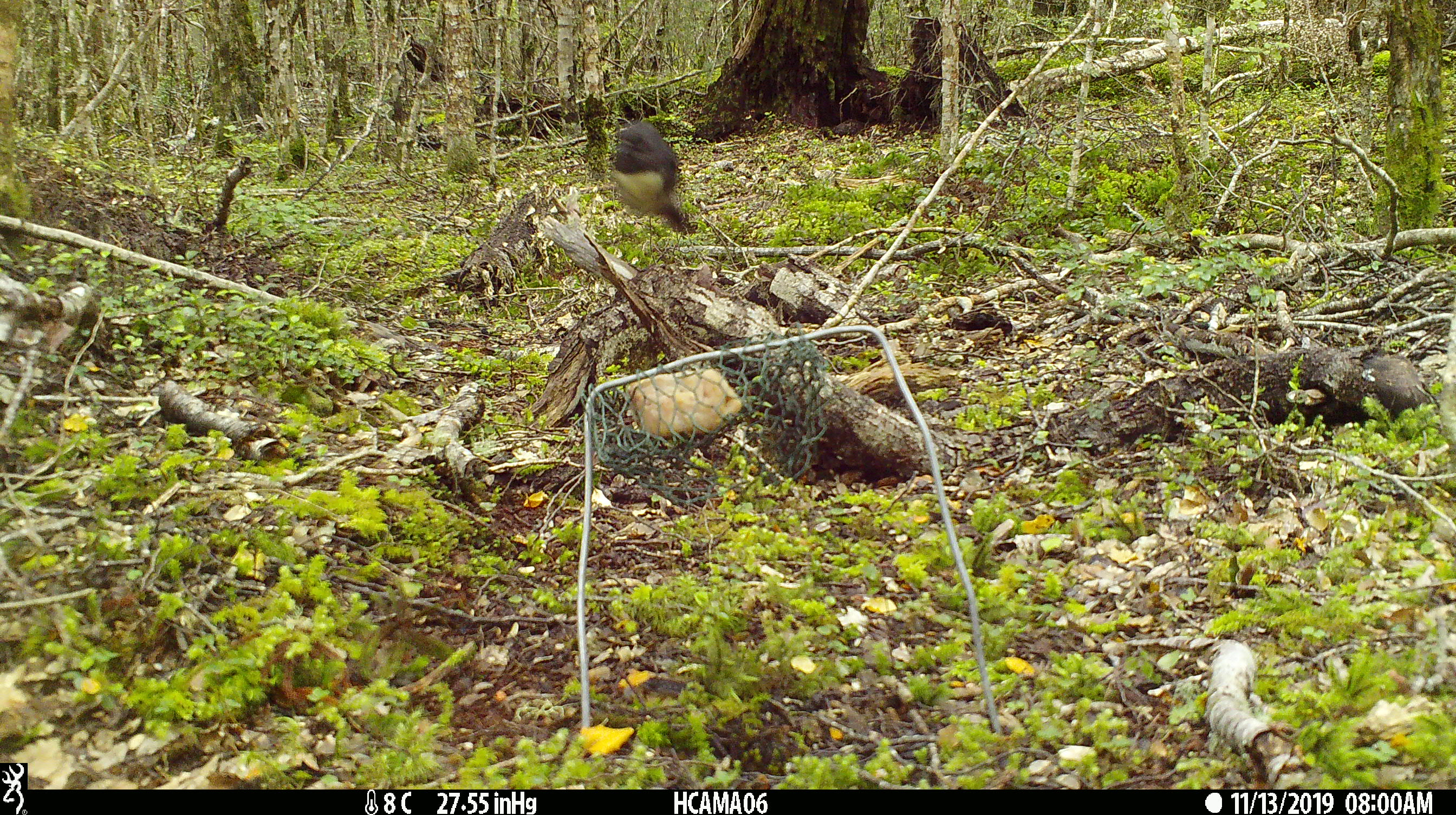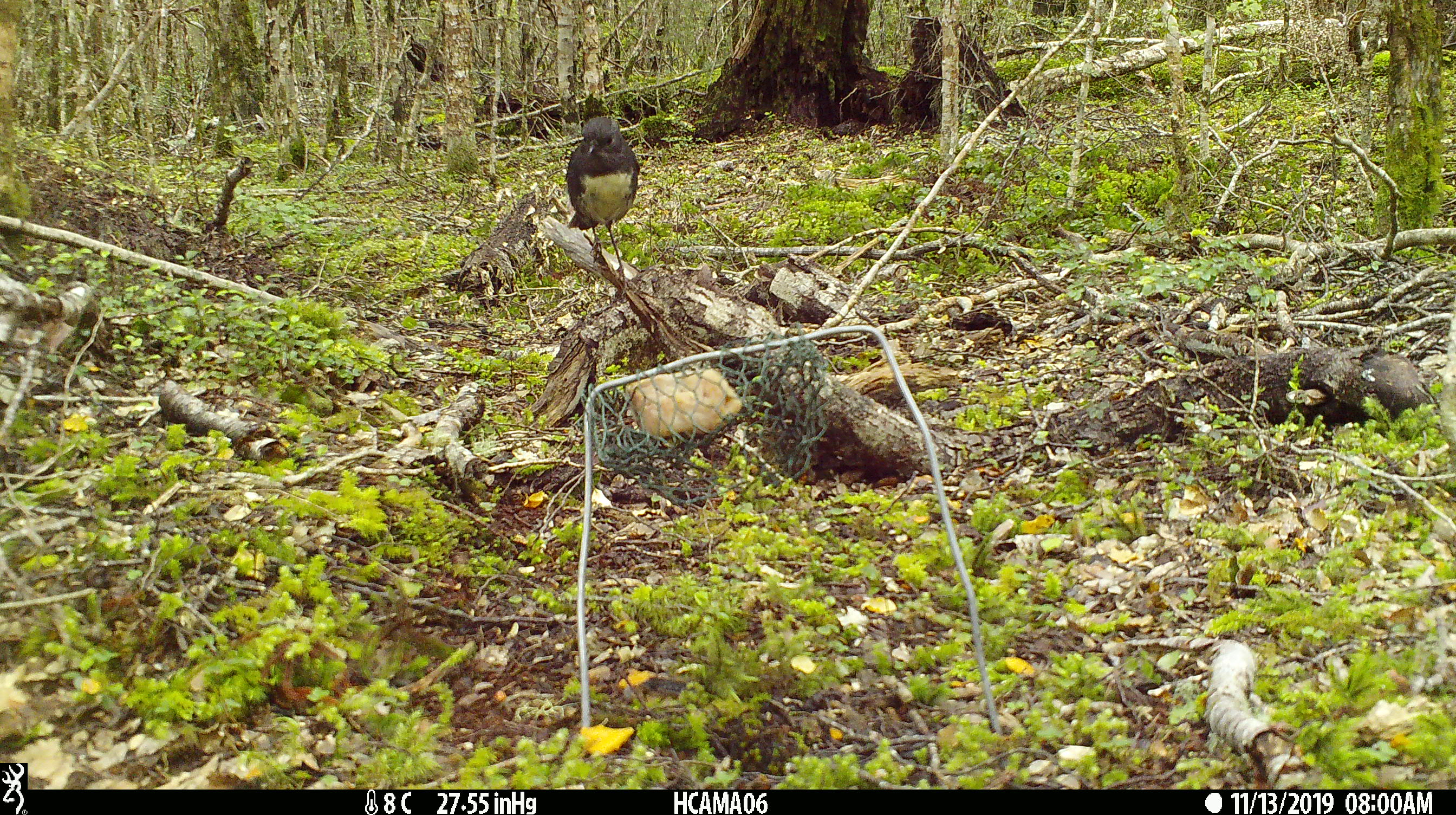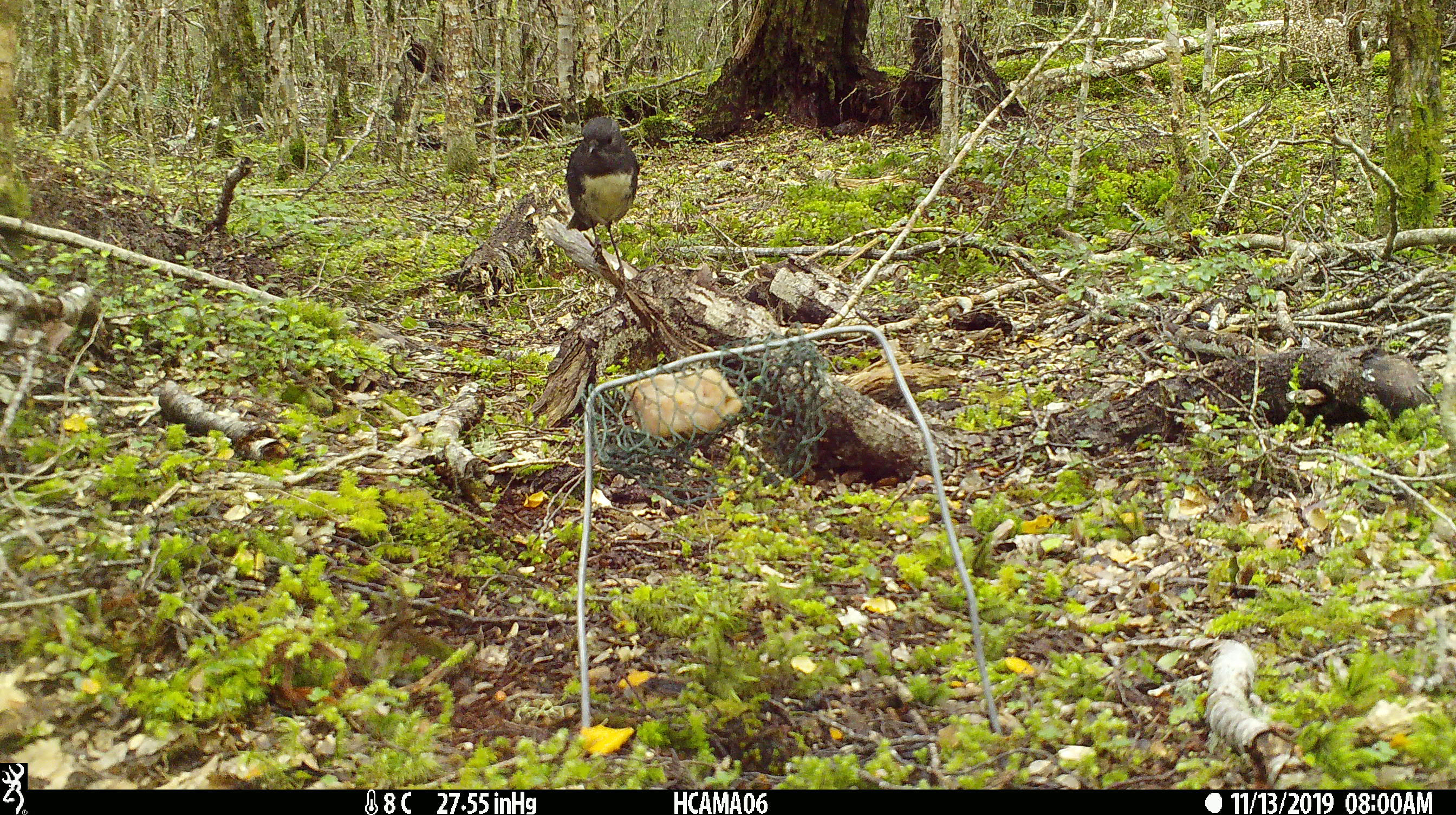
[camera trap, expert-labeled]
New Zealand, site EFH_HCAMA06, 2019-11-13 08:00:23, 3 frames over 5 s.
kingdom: Animalia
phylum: Chordata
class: Aves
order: Passeriformes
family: Petroicidae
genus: Petroica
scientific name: Petroica australis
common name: new zealand robin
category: robin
Robin (new zealand robin) (Petroica australis).